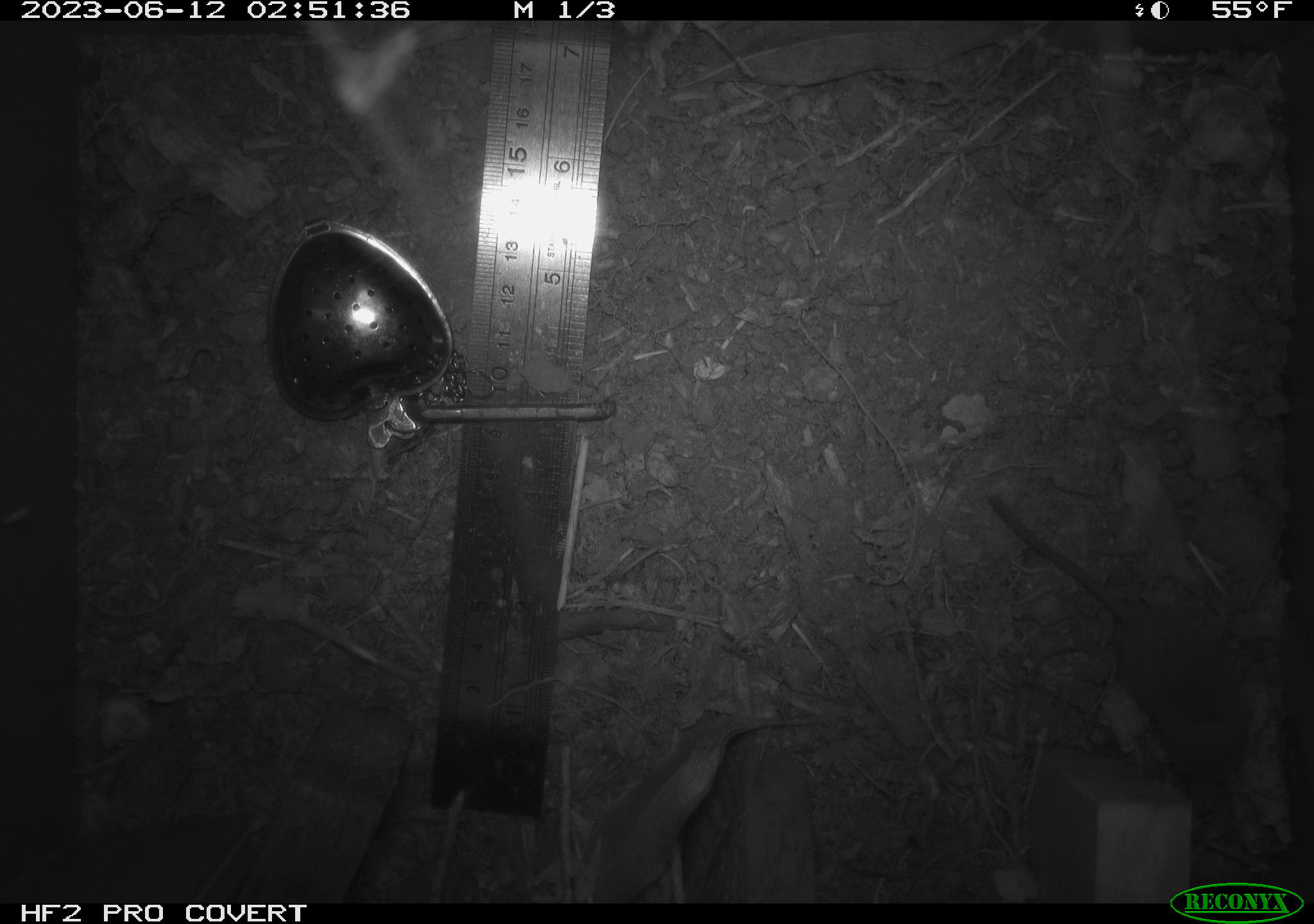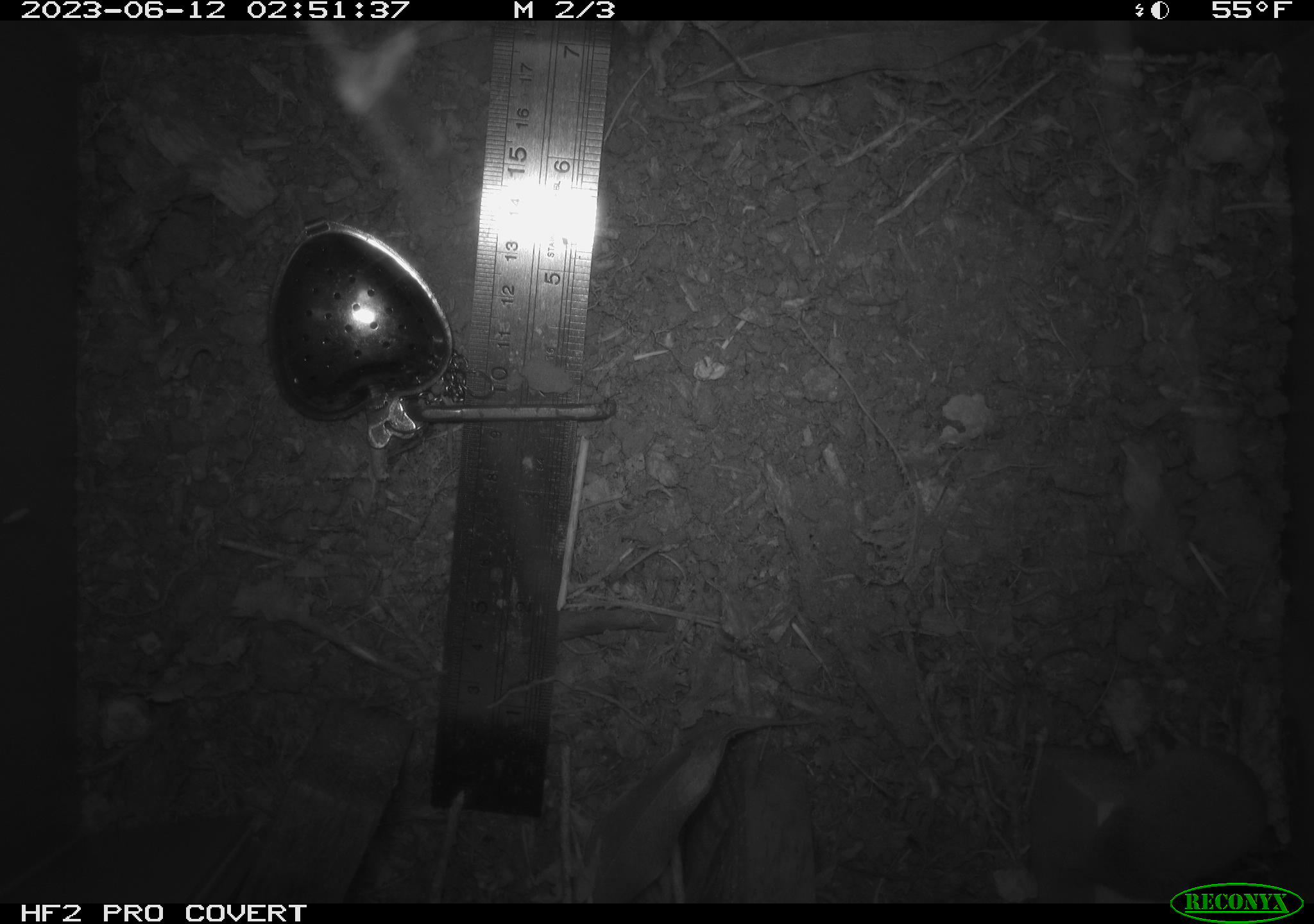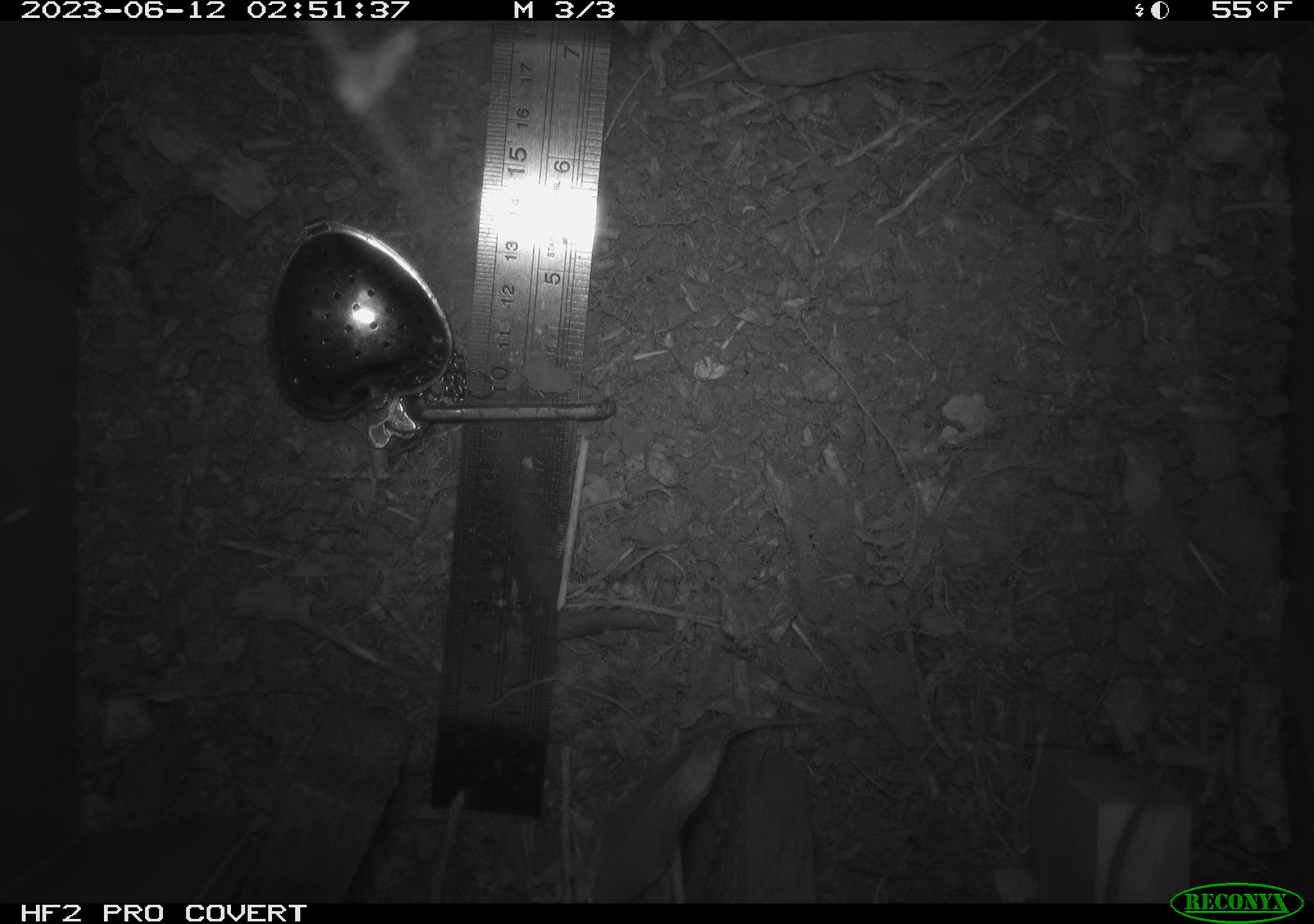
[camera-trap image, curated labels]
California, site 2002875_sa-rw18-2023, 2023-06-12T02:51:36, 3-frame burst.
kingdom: Animalia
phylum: Chordata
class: Mammalia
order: Eulipotyphla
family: Soricidae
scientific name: Soricidae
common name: shrews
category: soricidae family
Soricidae family (shrews) (Soricidae).